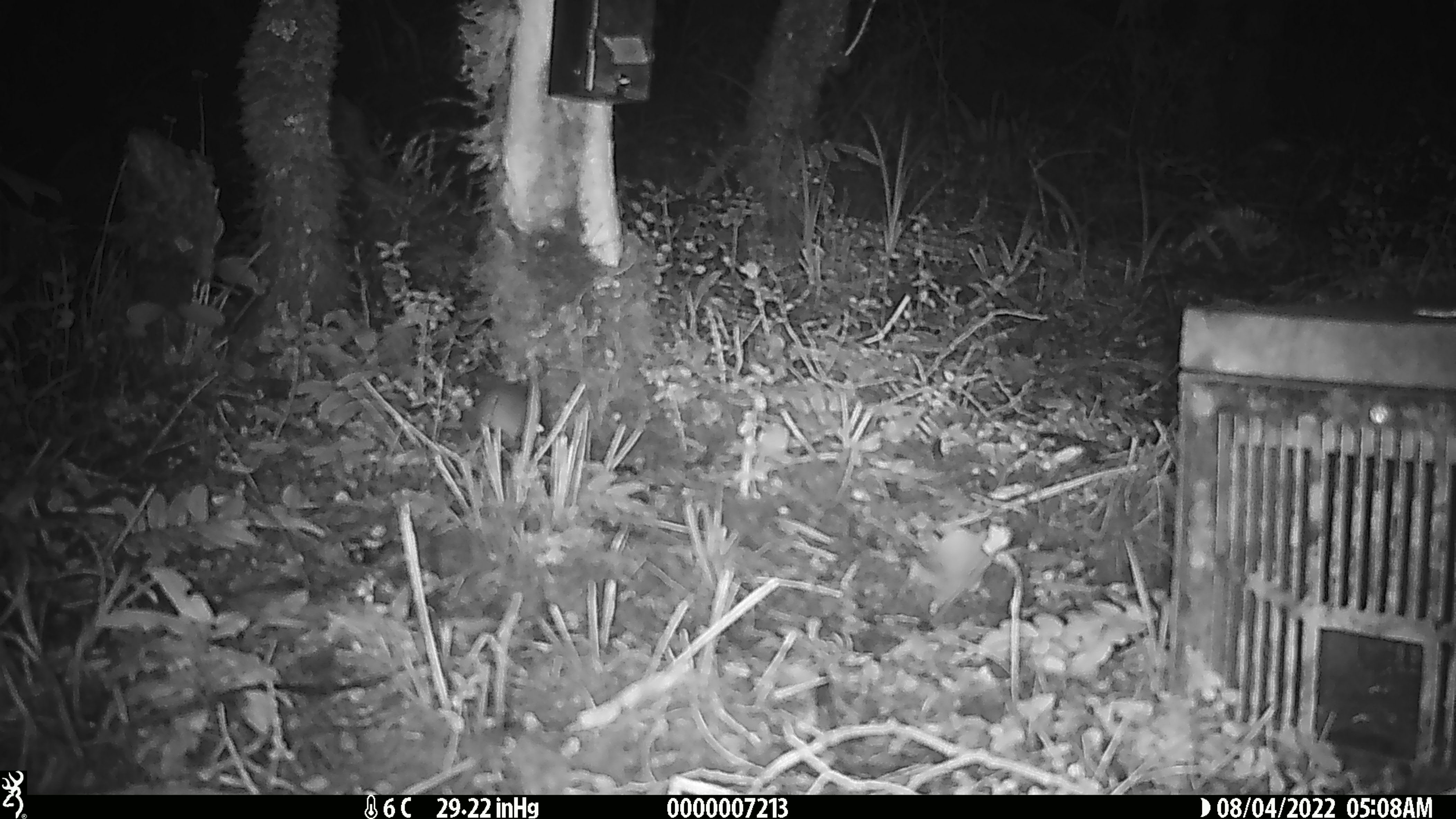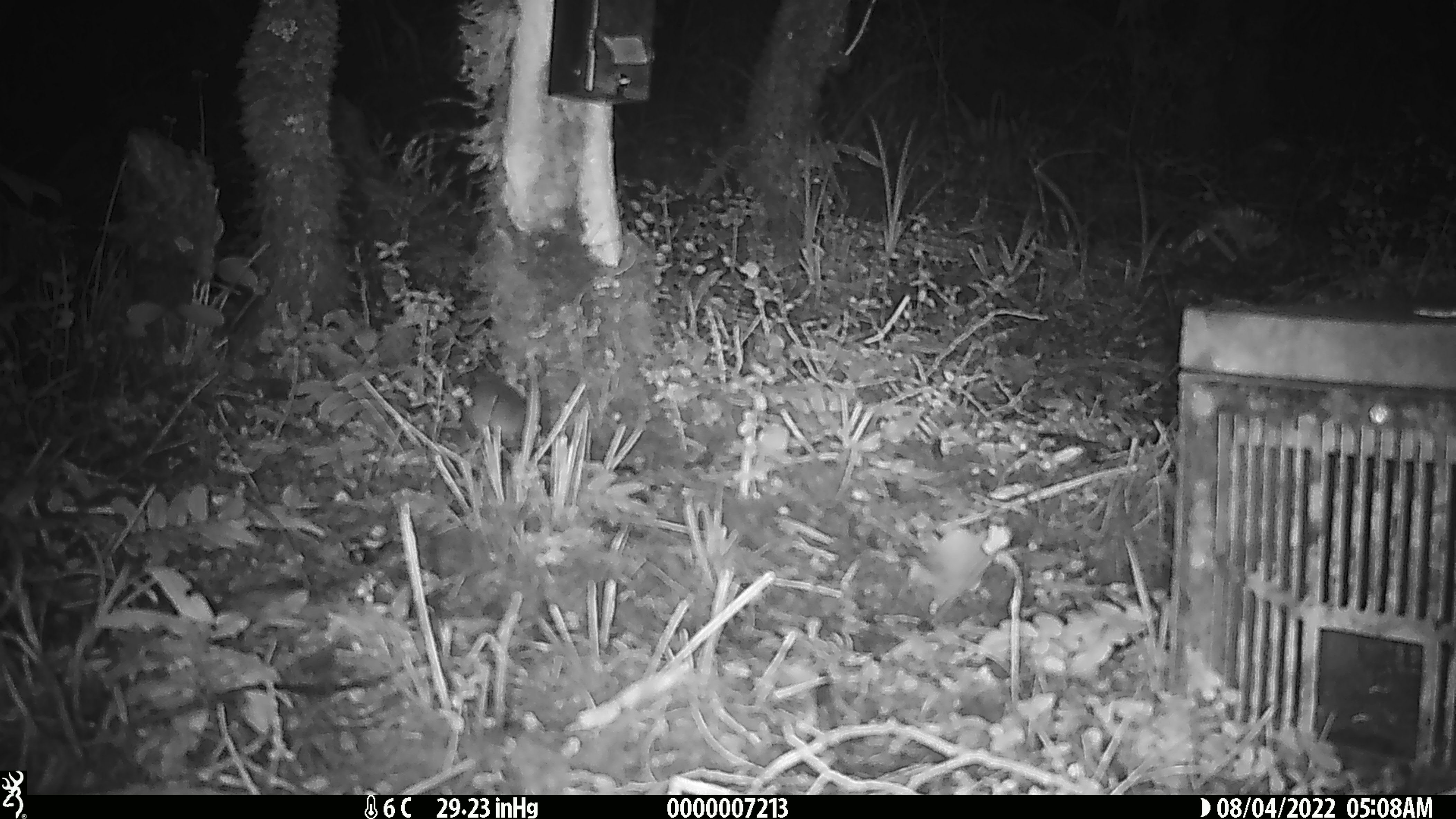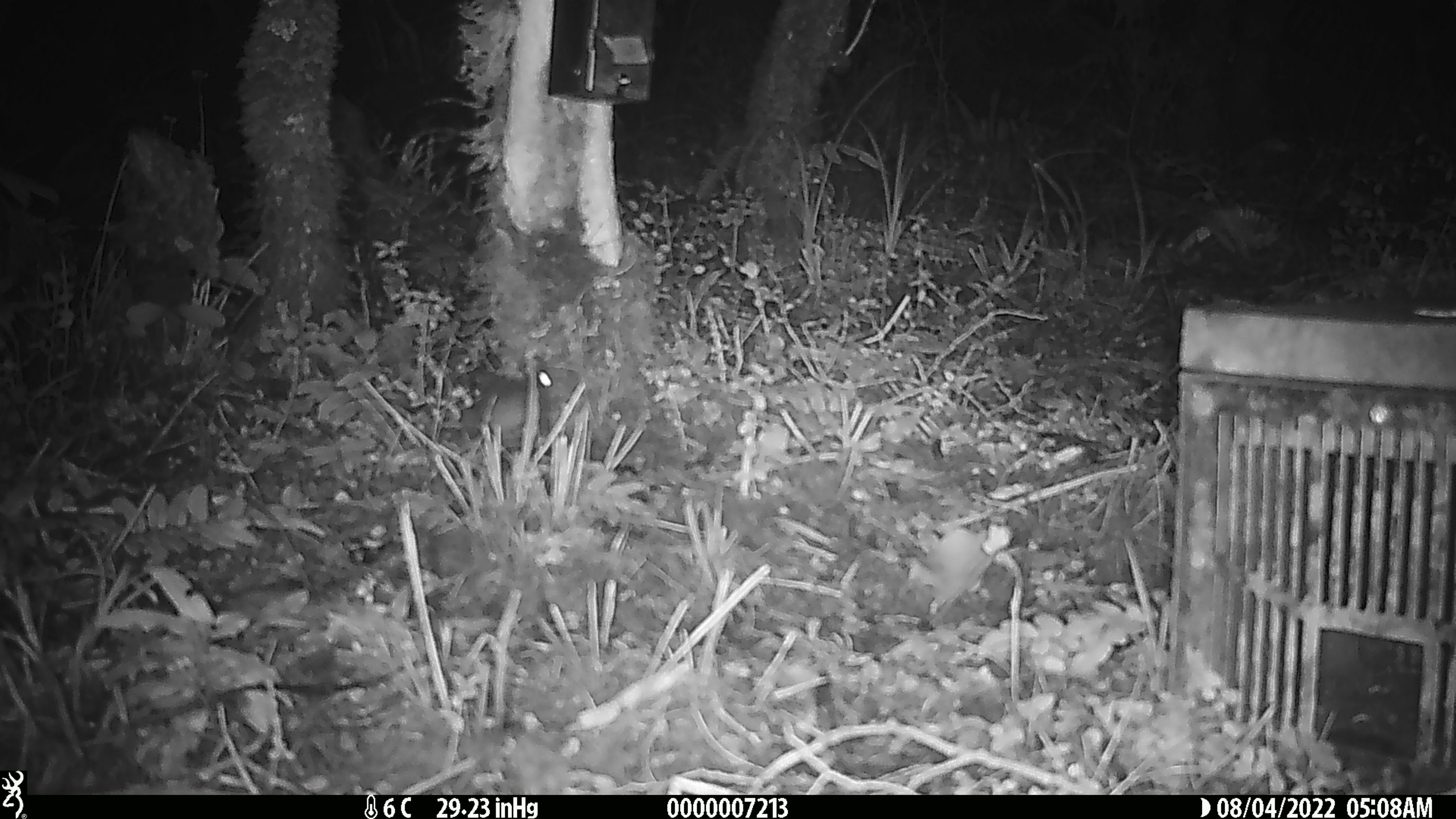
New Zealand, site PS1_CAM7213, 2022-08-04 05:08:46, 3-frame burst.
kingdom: Animalia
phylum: Chordata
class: Mammalia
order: Rodentia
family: Muridae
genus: Mus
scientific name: Mus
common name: mouse